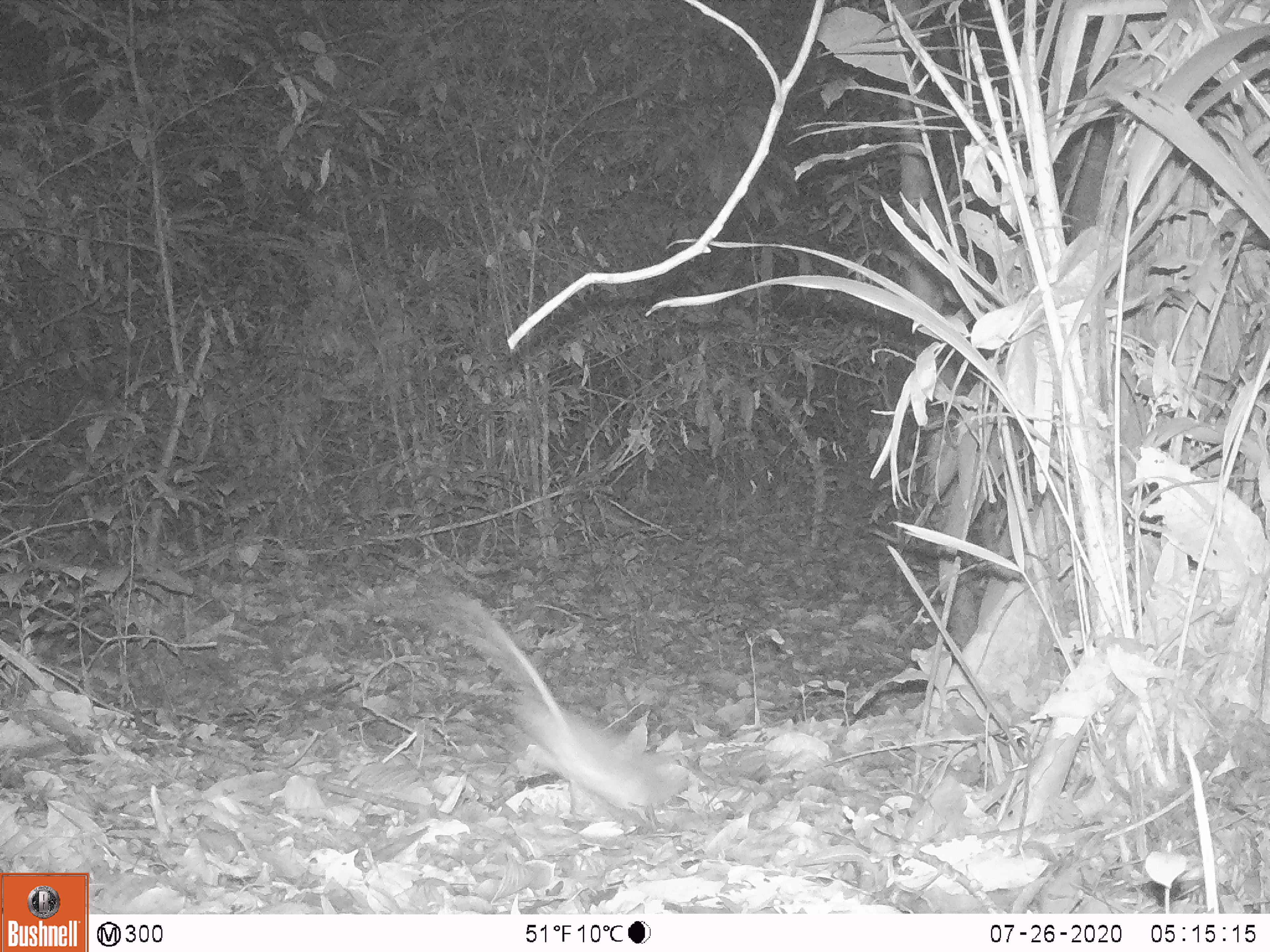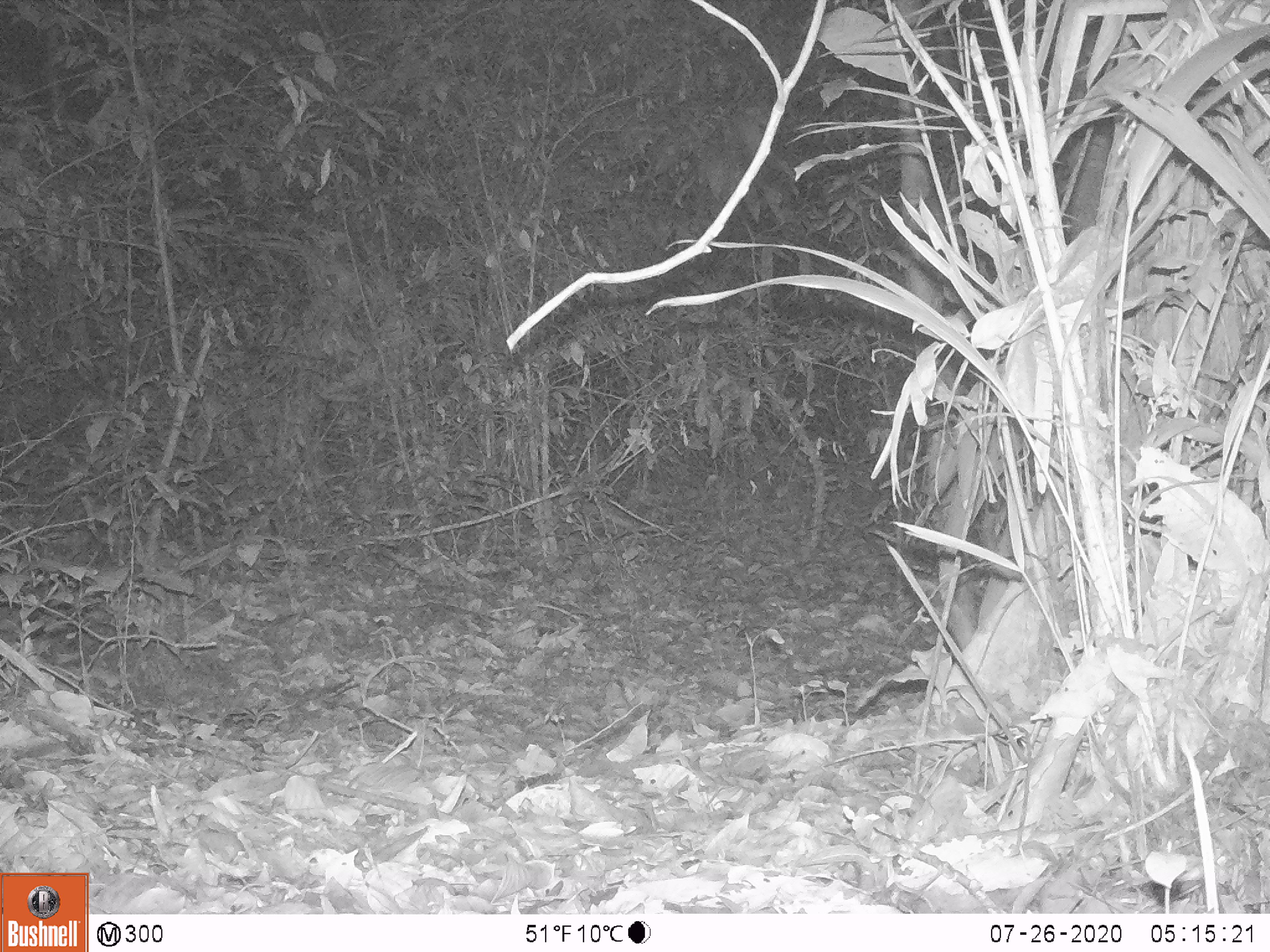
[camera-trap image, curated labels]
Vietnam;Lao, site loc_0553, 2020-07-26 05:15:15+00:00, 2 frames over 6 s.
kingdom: Animalia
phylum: Chordata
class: Mammalia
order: Rodentia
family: Muridae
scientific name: Muridae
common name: old-world mice and rats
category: unidentified murid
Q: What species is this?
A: Unidentified murid (old-world mice and rats) (Muridae).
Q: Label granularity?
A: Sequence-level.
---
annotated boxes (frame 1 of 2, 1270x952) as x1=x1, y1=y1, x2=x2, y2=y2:
unidentified murid: x1=442, y1=594, x2=691, y2=808